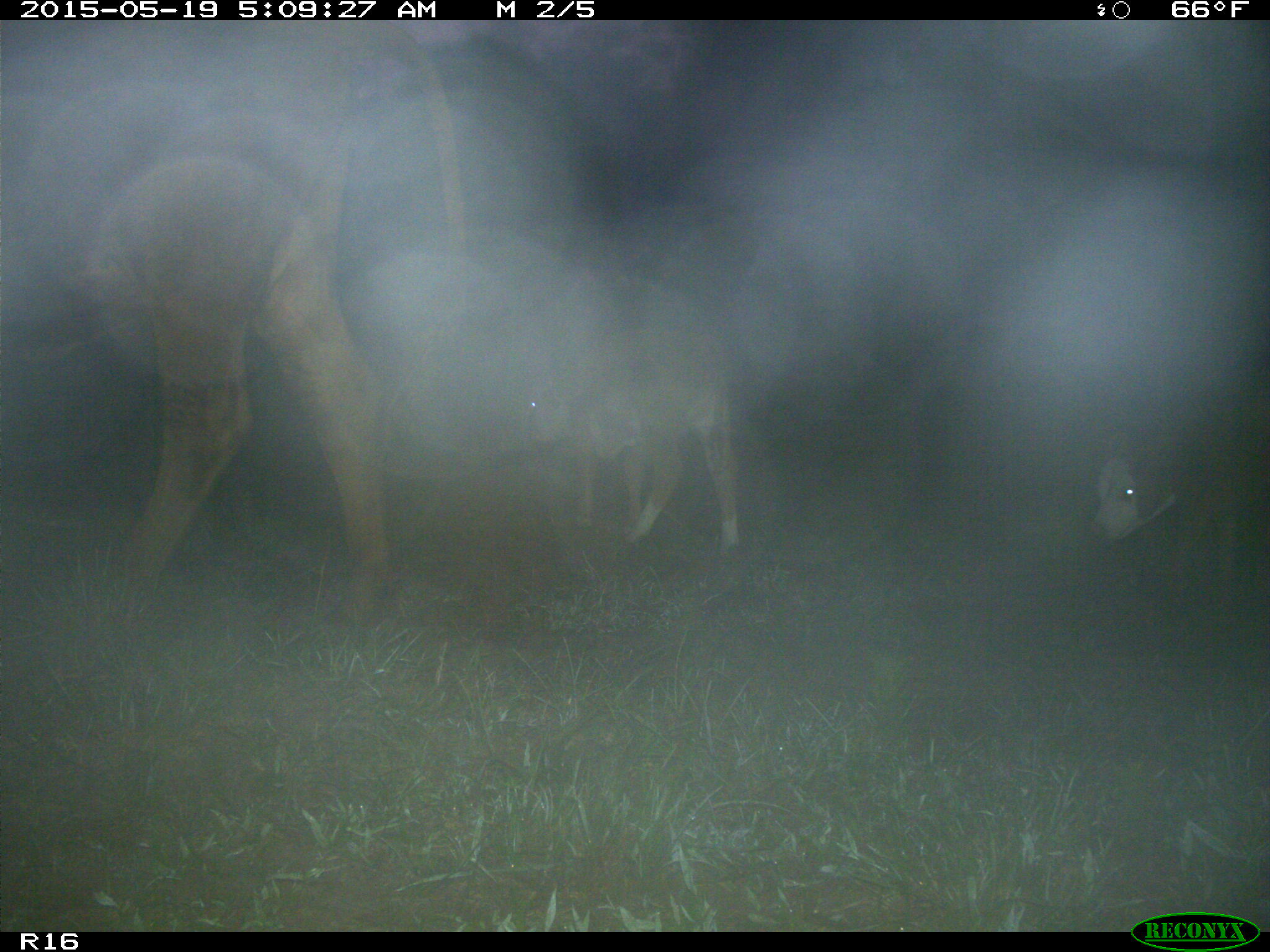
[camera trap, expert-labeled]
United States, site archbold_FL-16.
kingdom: Animalia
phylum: Chordata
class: Mammalia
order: Artiodactyla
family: Bovidae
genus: Bos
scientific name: Bos taurus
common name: domestic cow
Bos taurus (domestic cow).